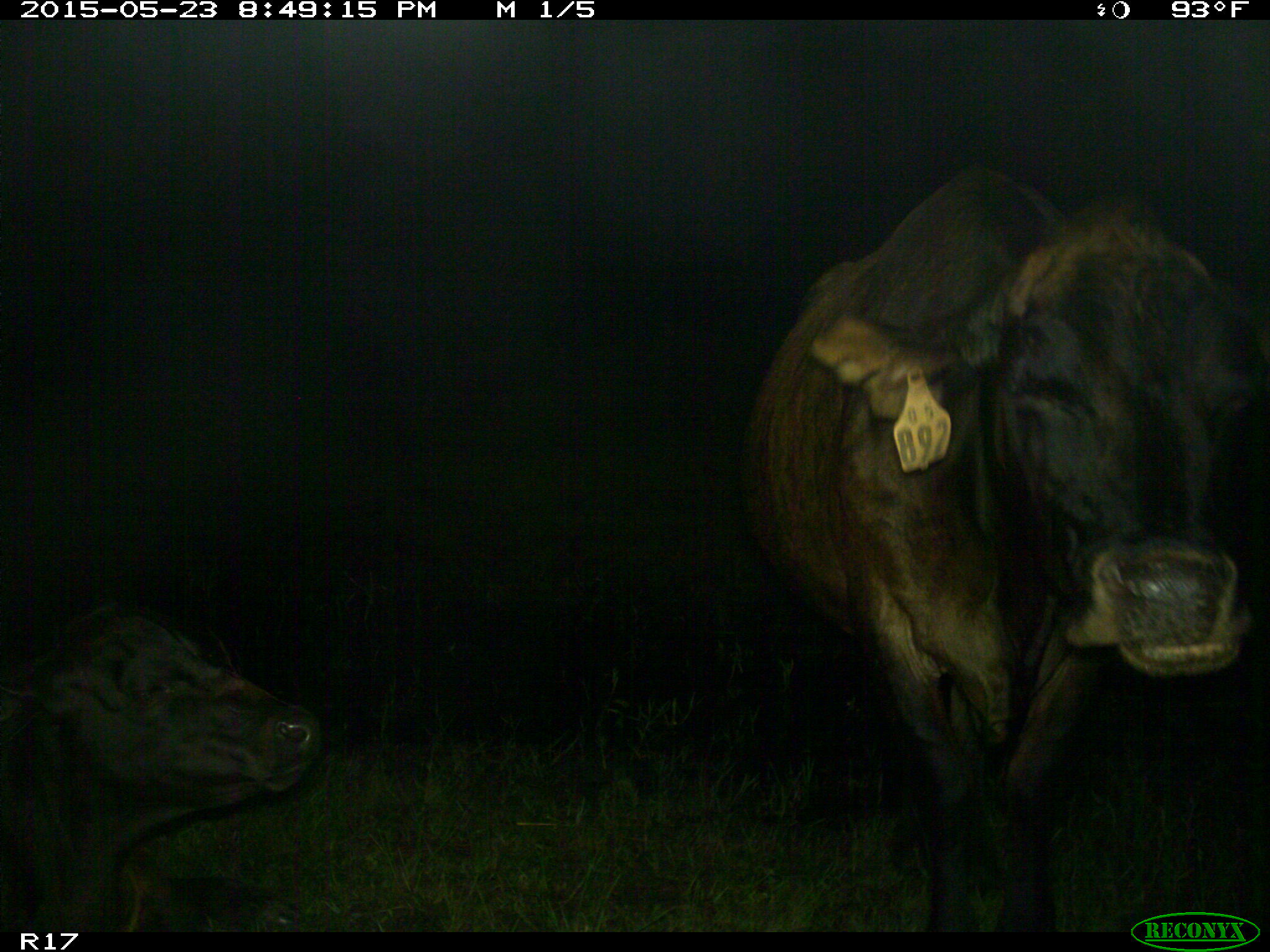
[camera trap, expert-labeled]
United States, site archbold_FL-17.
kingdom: Animalia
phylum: Chordata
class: Mammalia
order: Artiodactyla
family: Bovidae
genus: Bos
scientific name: Bos taurus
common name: domestic cow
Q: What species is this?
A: Bos taurus (domestic cow).